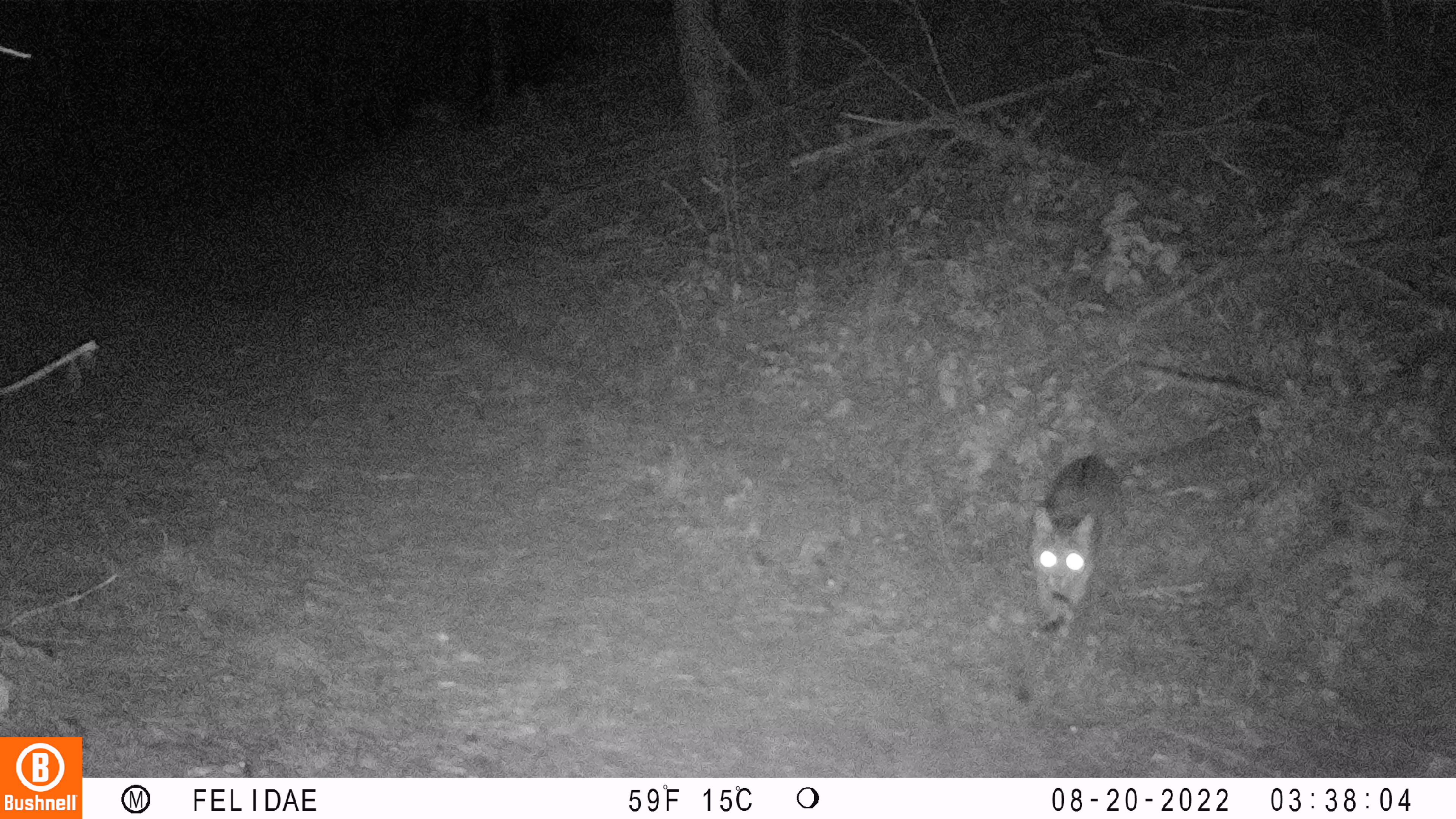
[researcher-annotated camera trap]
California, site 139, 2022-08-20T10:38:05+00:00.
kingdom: Animalia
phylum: Chordata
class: Mammalia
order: Carnivora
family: Felidae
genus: Lynx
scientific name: Lynx rufus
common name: bobcat